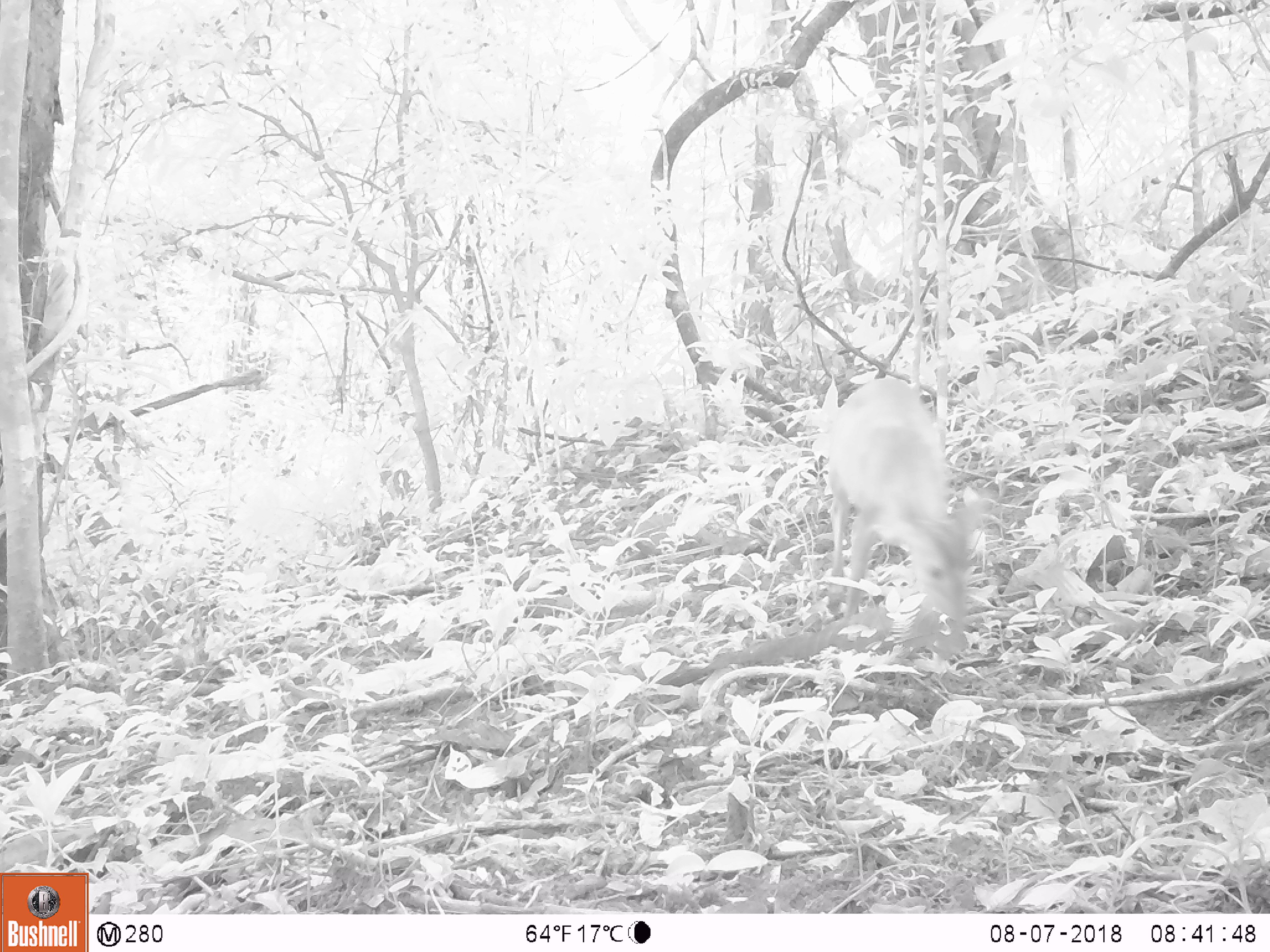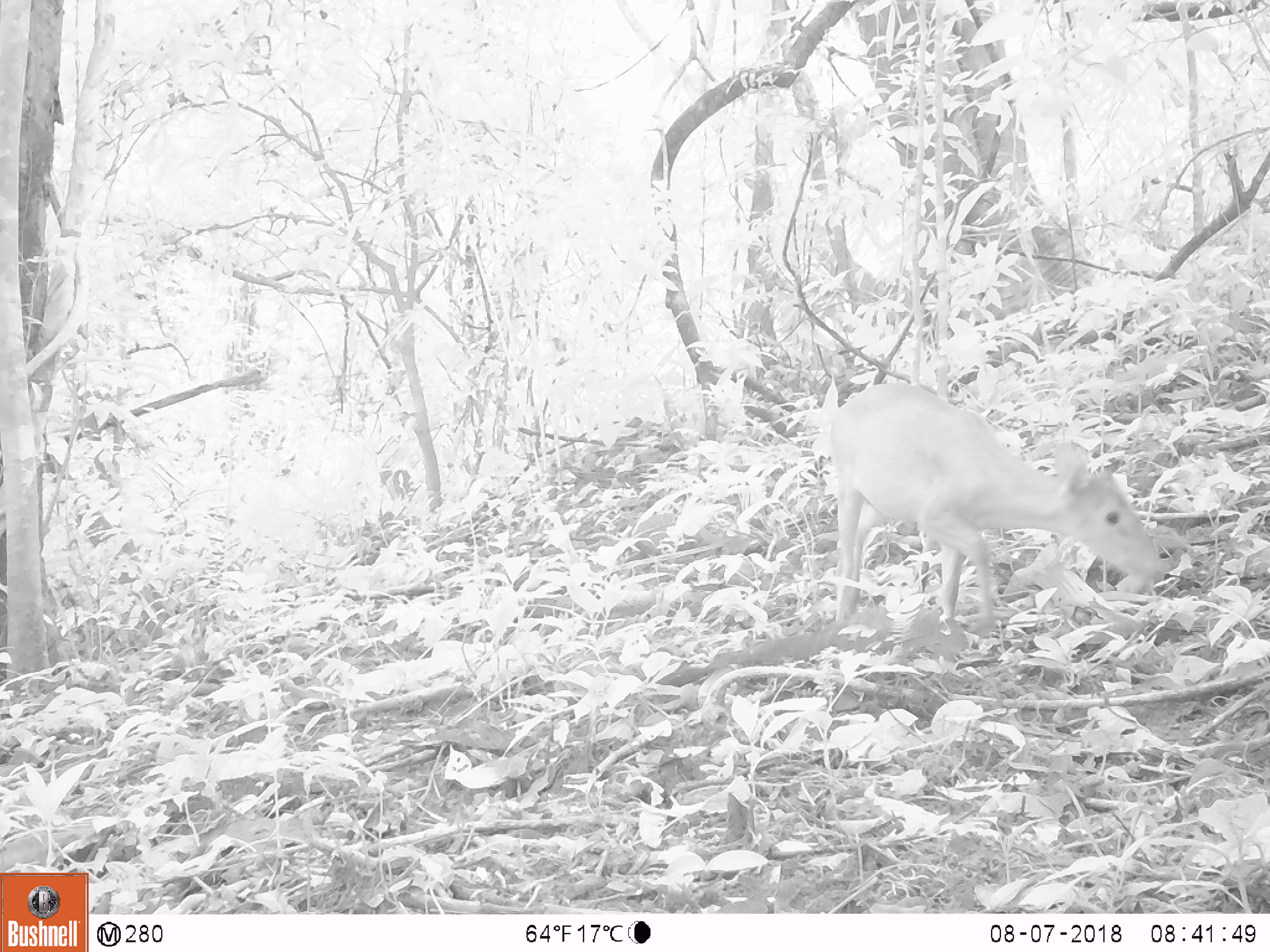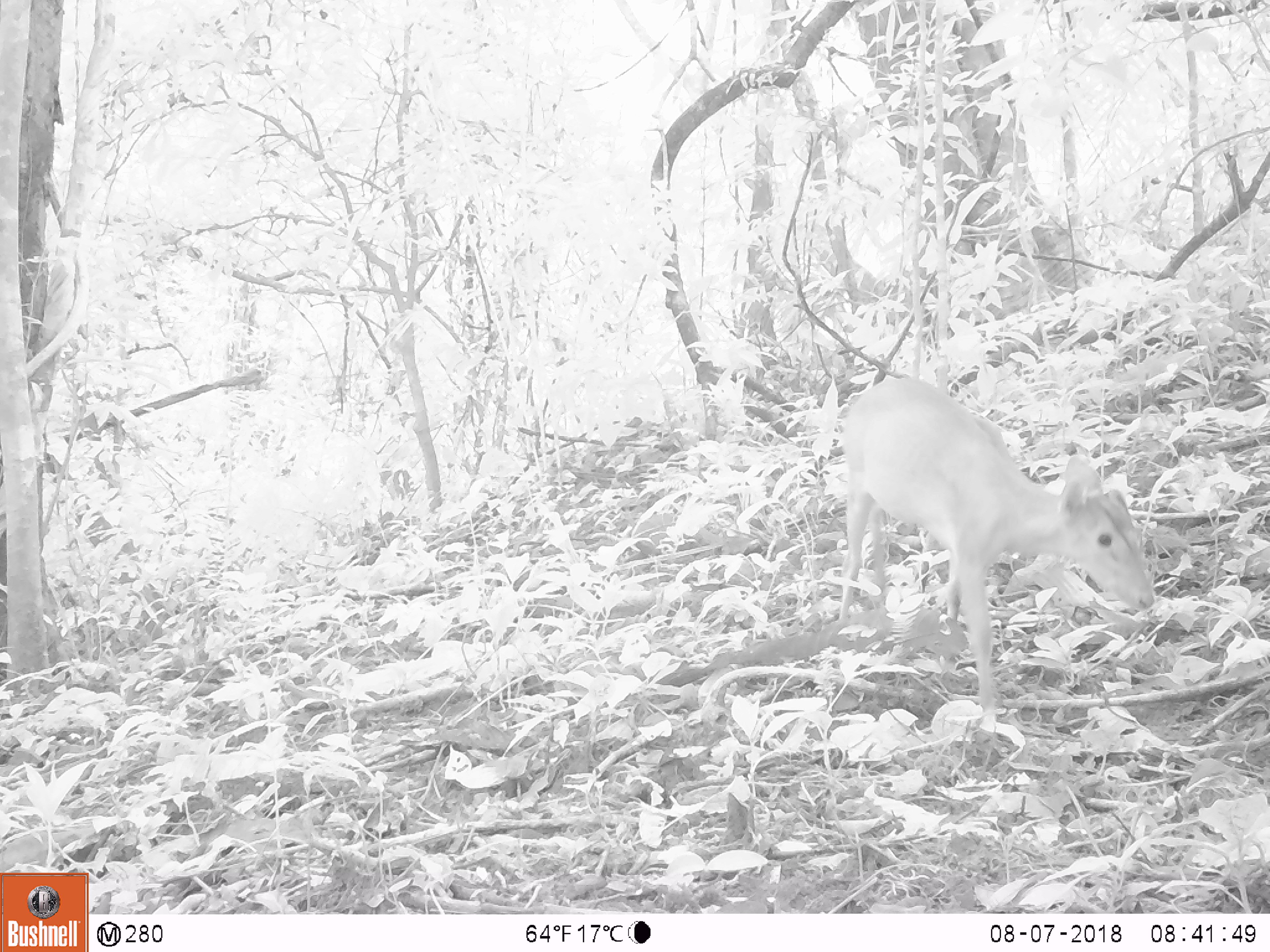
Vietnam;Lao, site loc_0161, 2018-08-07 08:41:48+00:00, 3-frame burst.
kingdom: Animalia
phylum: Chordata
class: Mammalia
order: Artiodactyla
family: Cervidae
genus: Muntiacus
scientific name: Muntiacus vuquangensis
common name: large-antlered muntjac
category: large antlered muntjac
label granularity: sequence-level